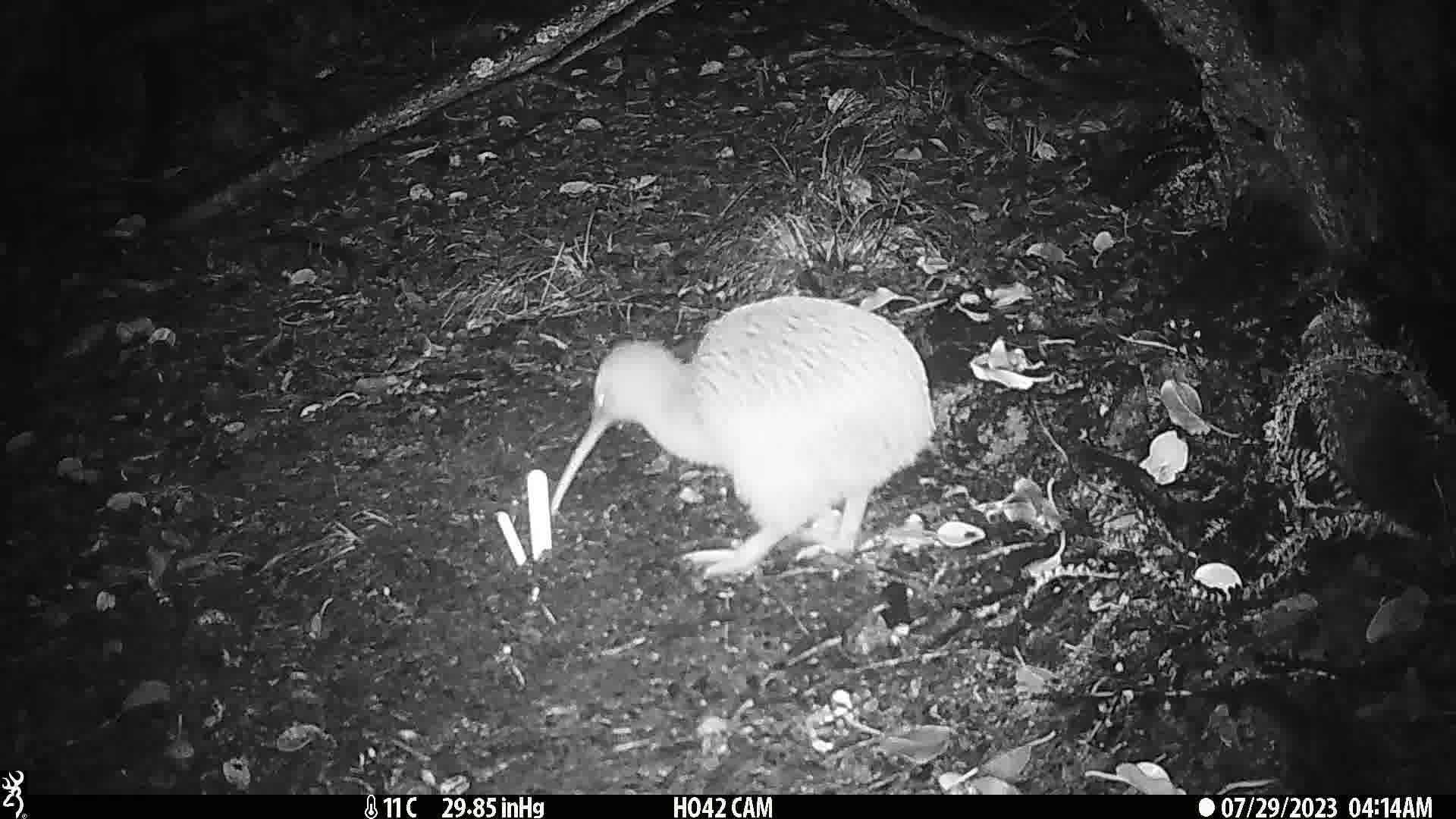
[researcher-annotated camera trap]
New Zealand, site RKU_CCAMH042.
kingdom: Animalia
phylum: Chordata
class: Aves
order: Apterygiformes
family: Apterygidae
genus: Apteryx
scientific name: Apteryx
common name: kiwi